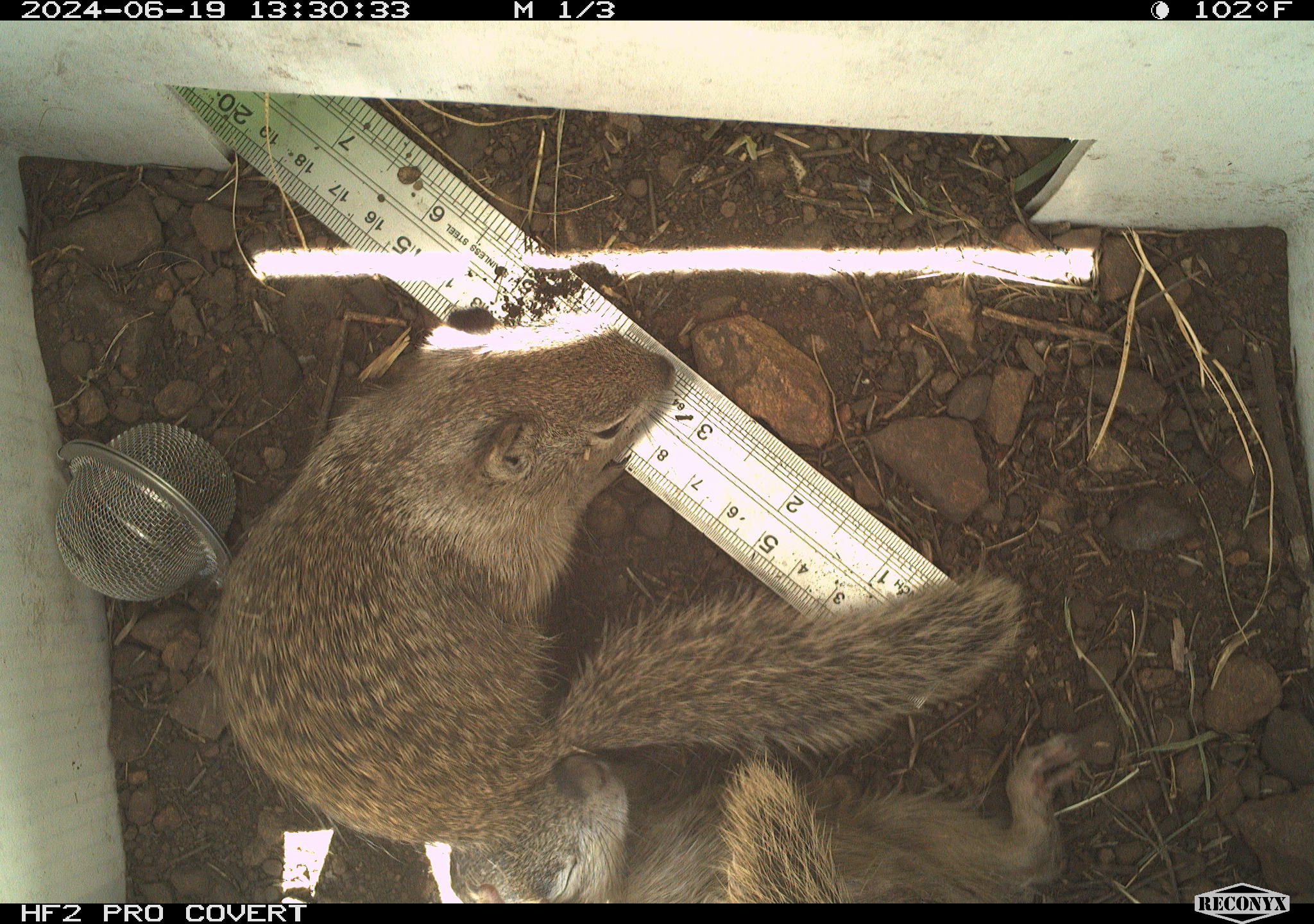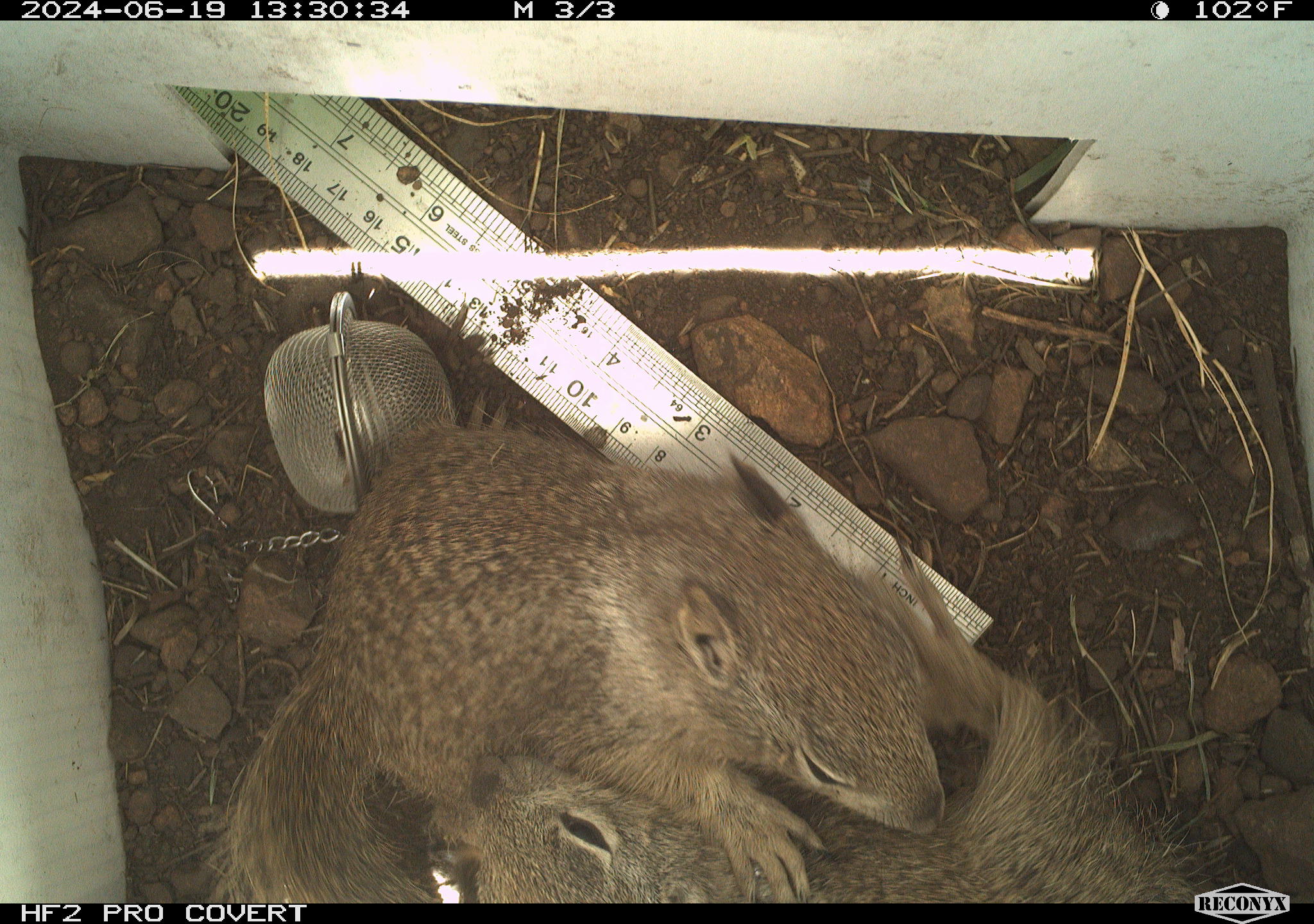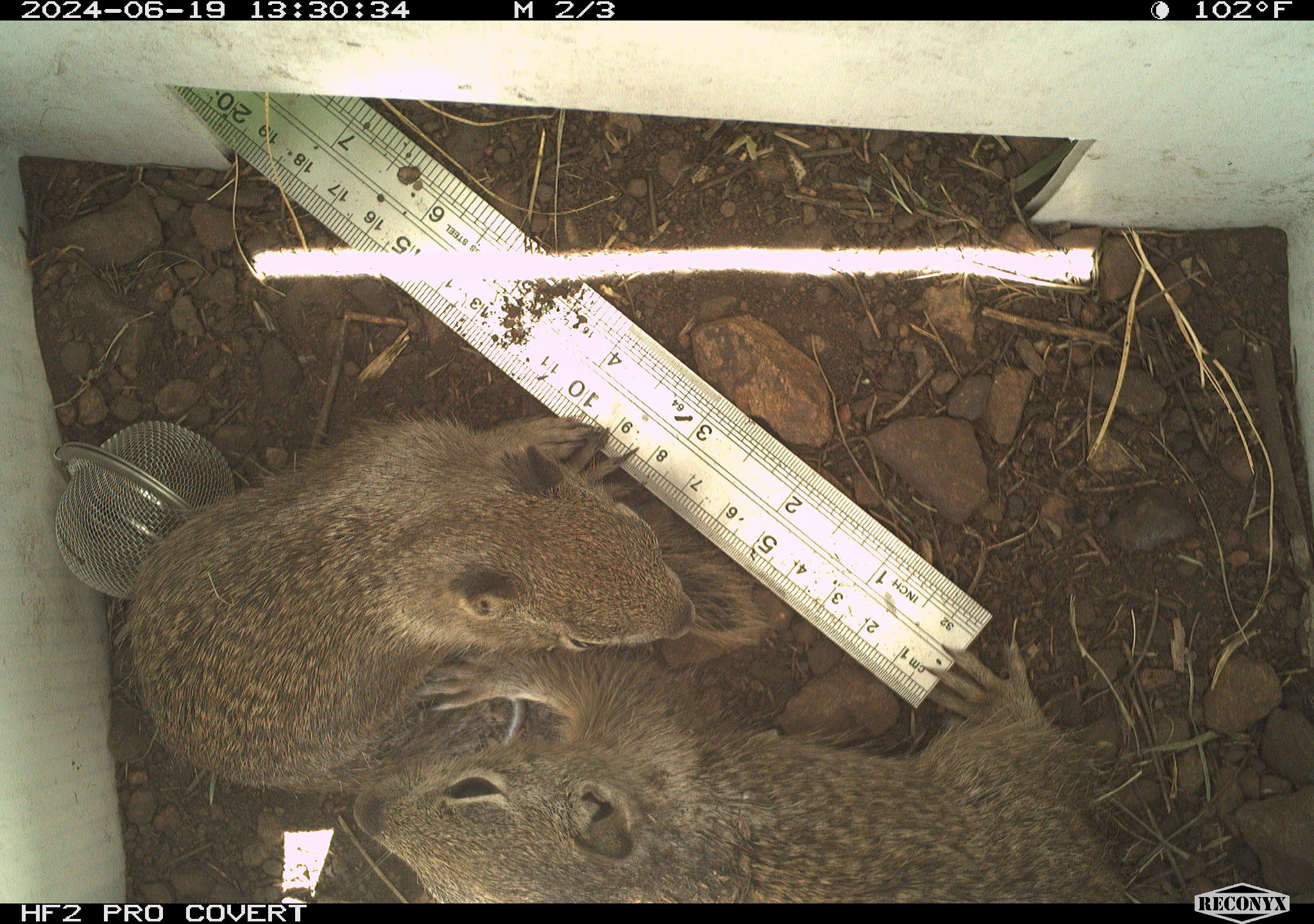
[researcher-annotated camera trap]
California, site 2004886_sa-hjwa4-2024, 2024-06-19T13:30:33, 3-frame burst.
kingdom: Animalia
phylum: Chordata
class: Mammalia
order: Rodentia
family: Sciuridae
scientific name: Sciuridae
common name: squirrels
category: sciuridae family